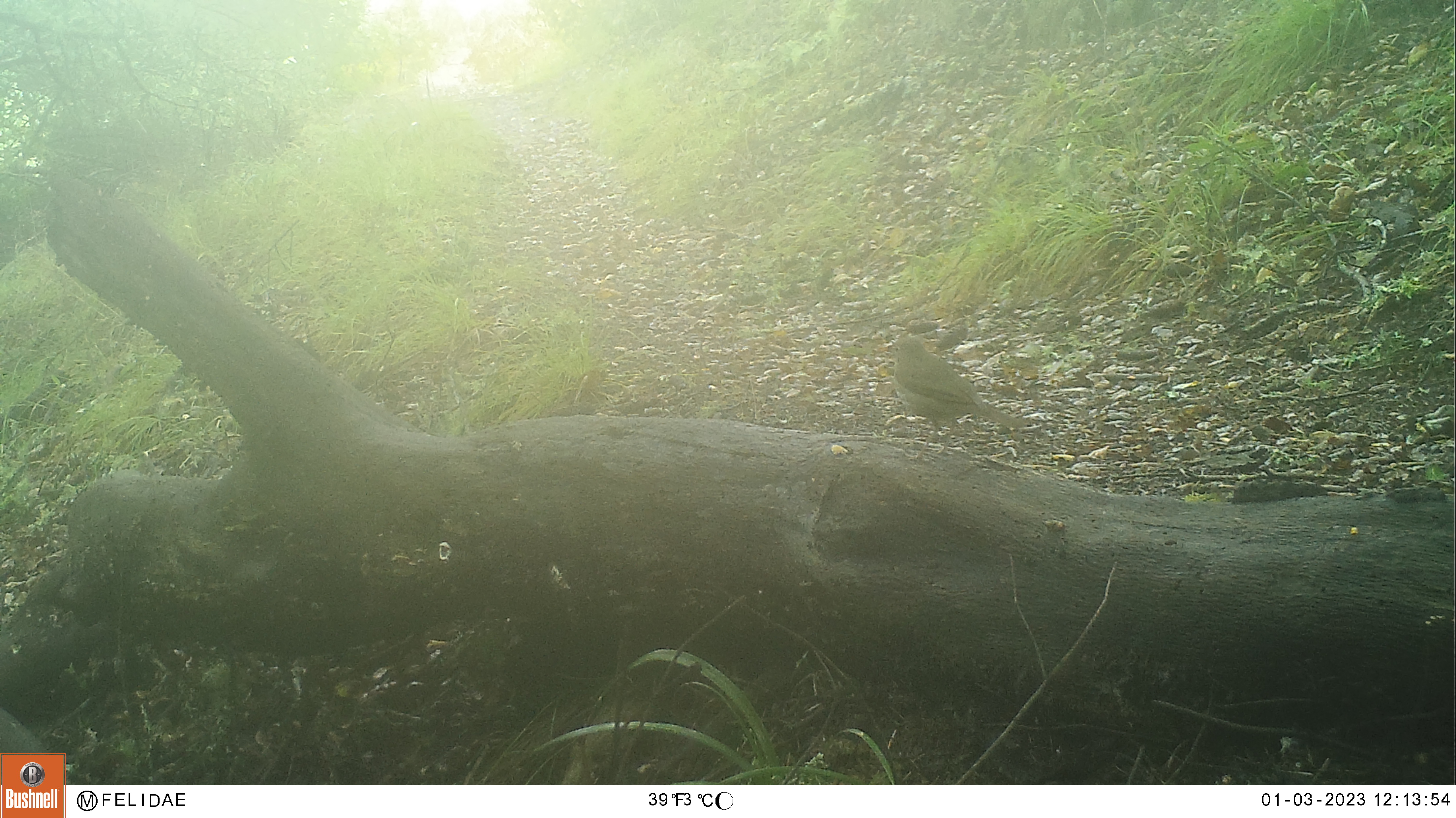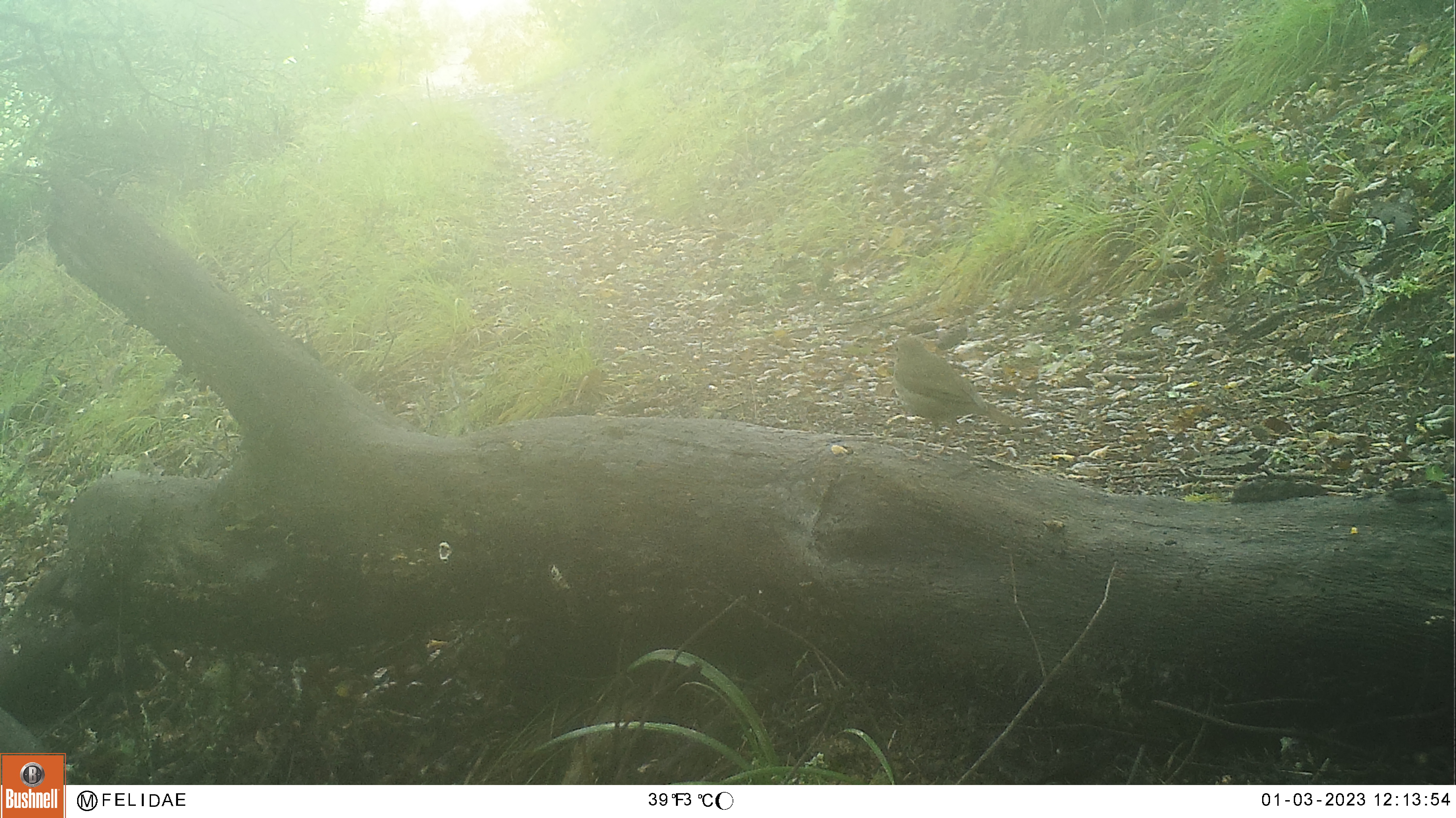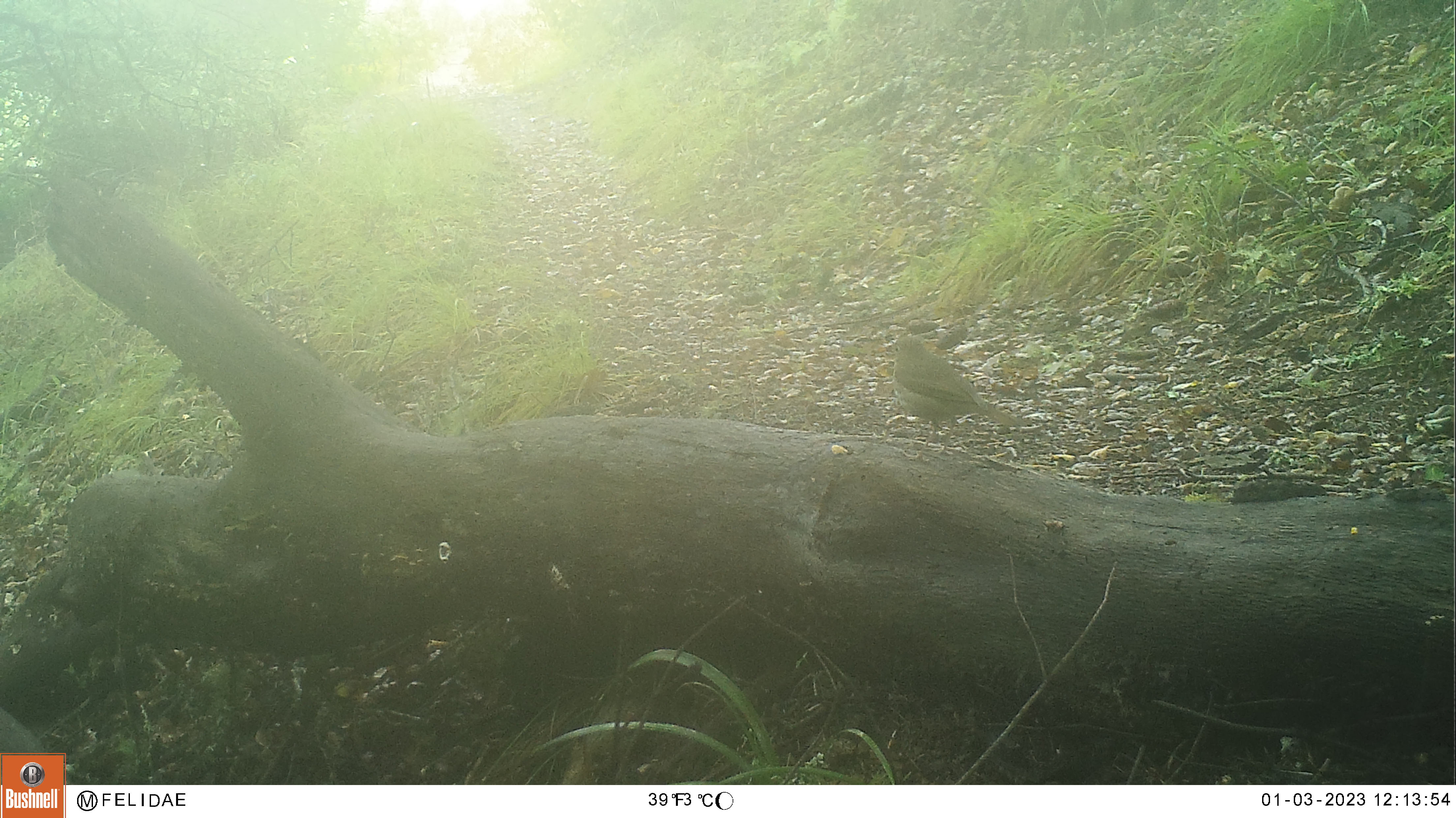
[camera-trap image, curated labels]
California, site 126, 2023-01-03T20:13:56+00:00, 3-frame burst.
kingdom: Animalia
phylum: Chordata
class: Aves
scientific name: Aves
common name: bird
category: unknown bird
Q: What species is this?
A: Unknown bird (bird) (Aves).